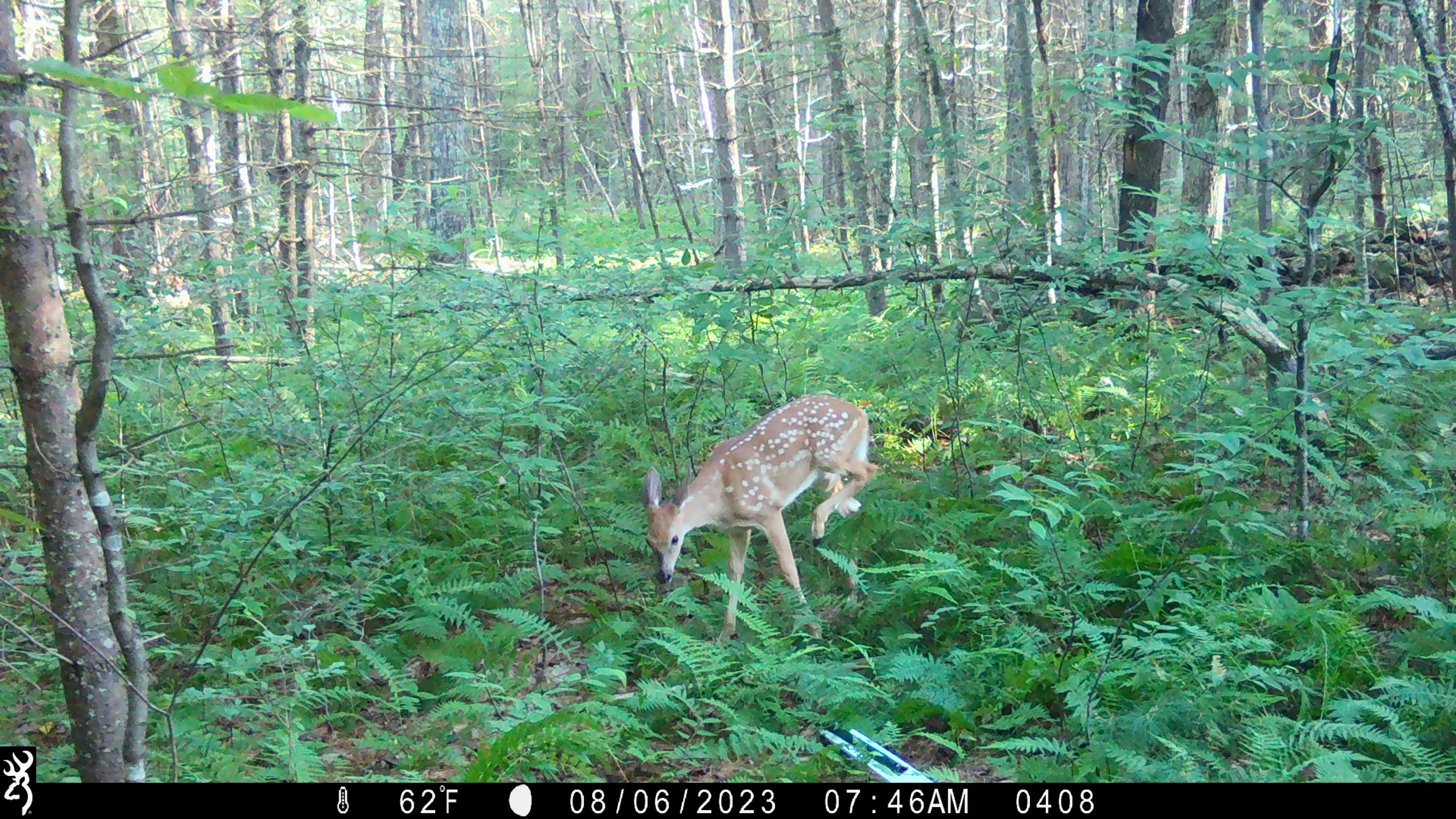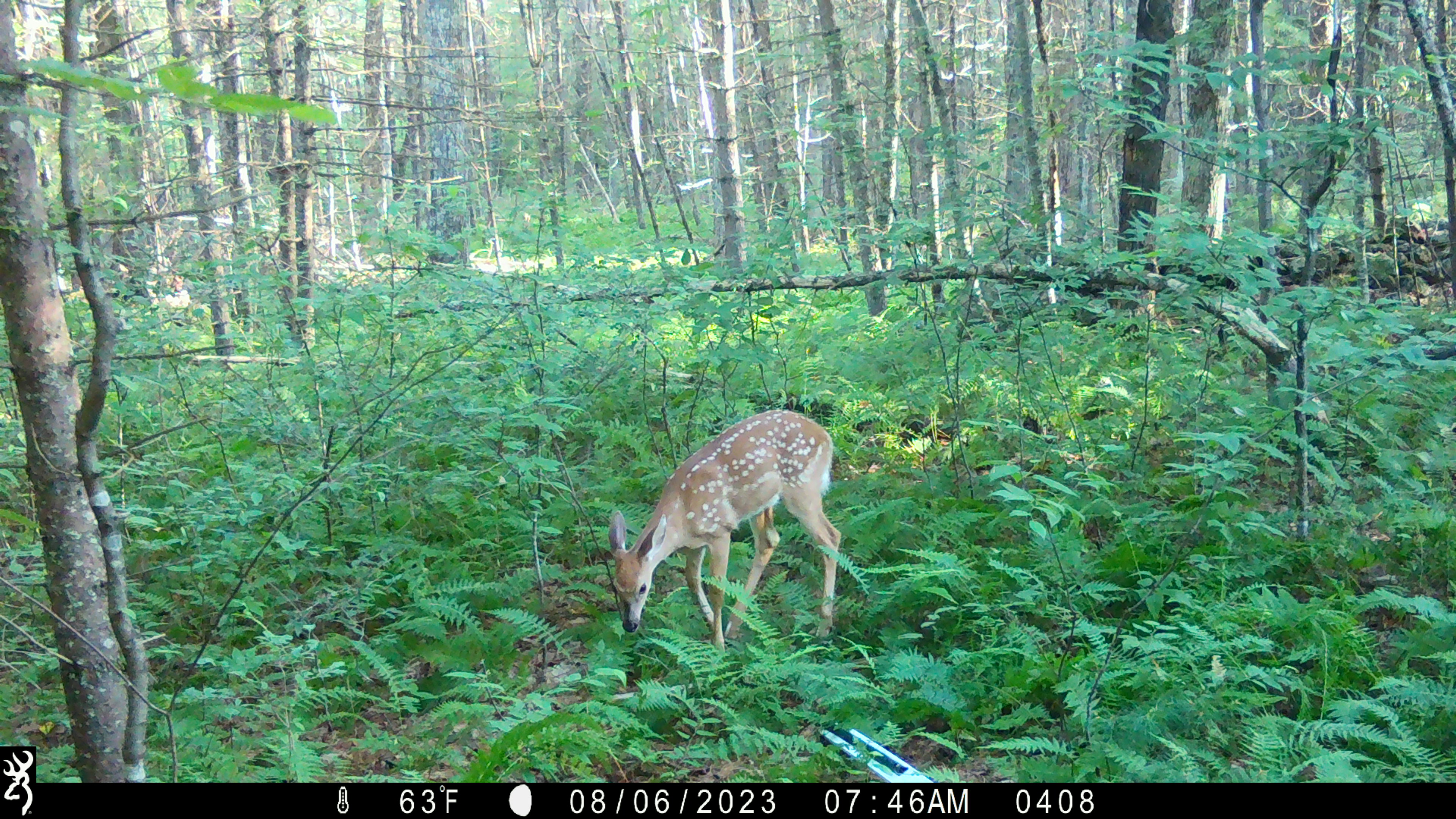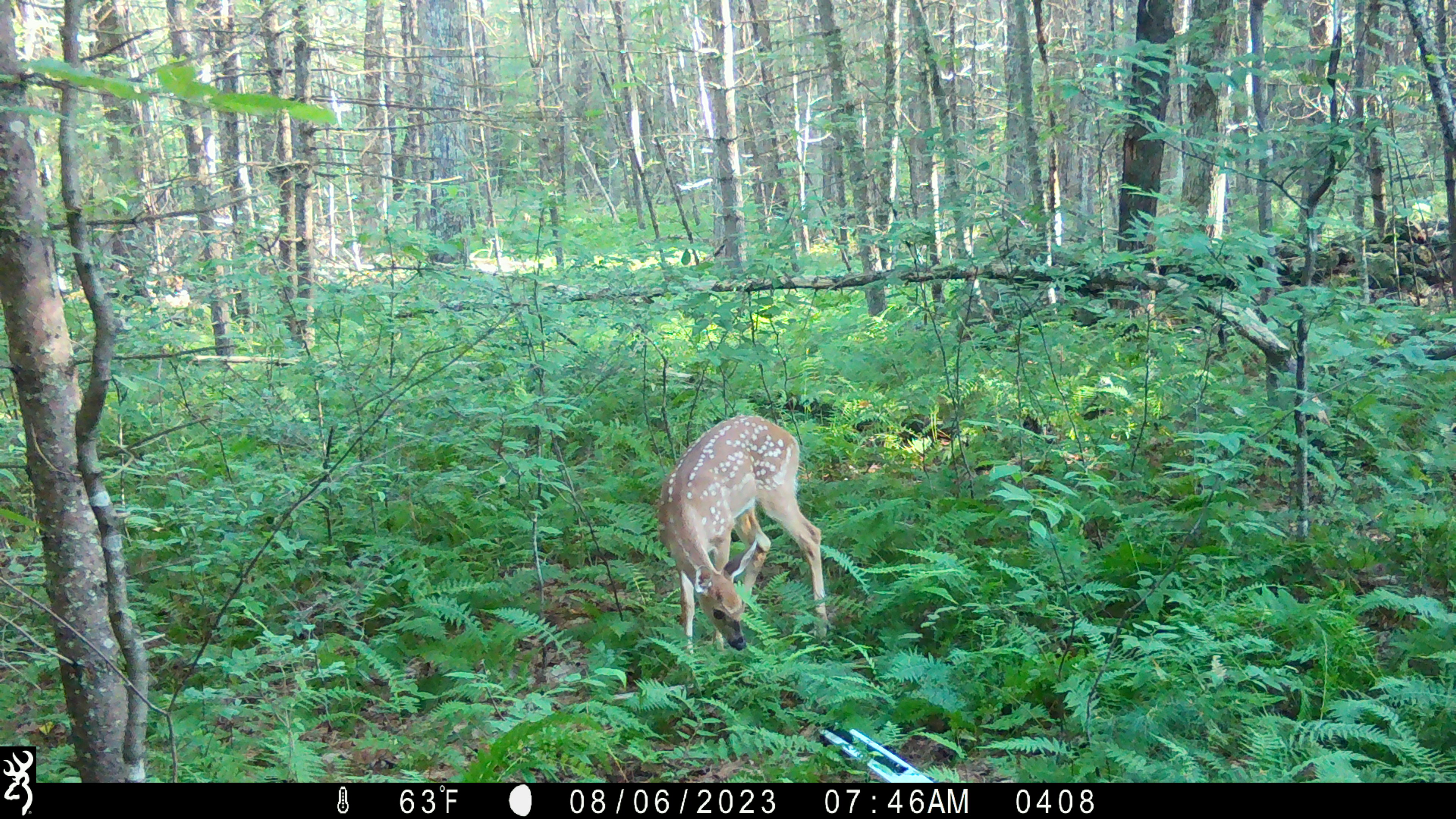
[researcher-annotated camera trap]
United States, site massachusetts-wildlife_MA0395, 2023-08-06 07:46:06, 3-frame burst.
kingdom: Animalia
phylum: Chordata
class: Mammalia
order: Artiodactyla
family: Cervidae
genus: Odocoileus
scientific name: Odocoileus virginianus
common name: white-tailed deer